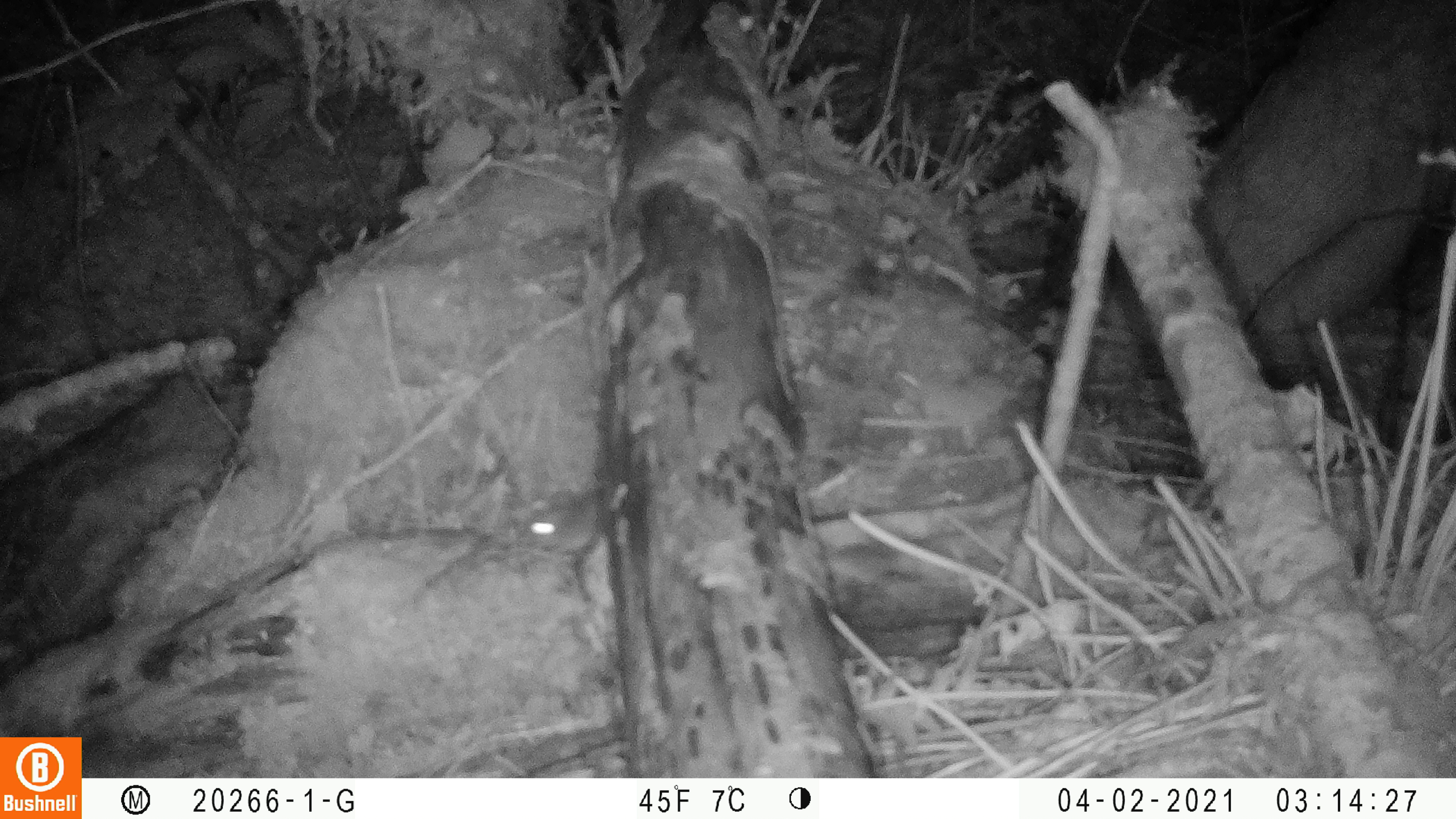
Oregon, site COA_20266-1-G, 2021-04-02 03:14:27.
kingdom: Animalia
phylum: Chordata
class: Mammalia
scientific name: Mammalia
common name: small mammal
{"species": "small mammal (Mammalia)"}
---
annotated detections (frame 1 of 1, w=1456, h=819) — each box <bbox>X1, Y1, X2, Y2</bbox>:
small mammal: <bbox>483, 464, 632, 579</bbox>